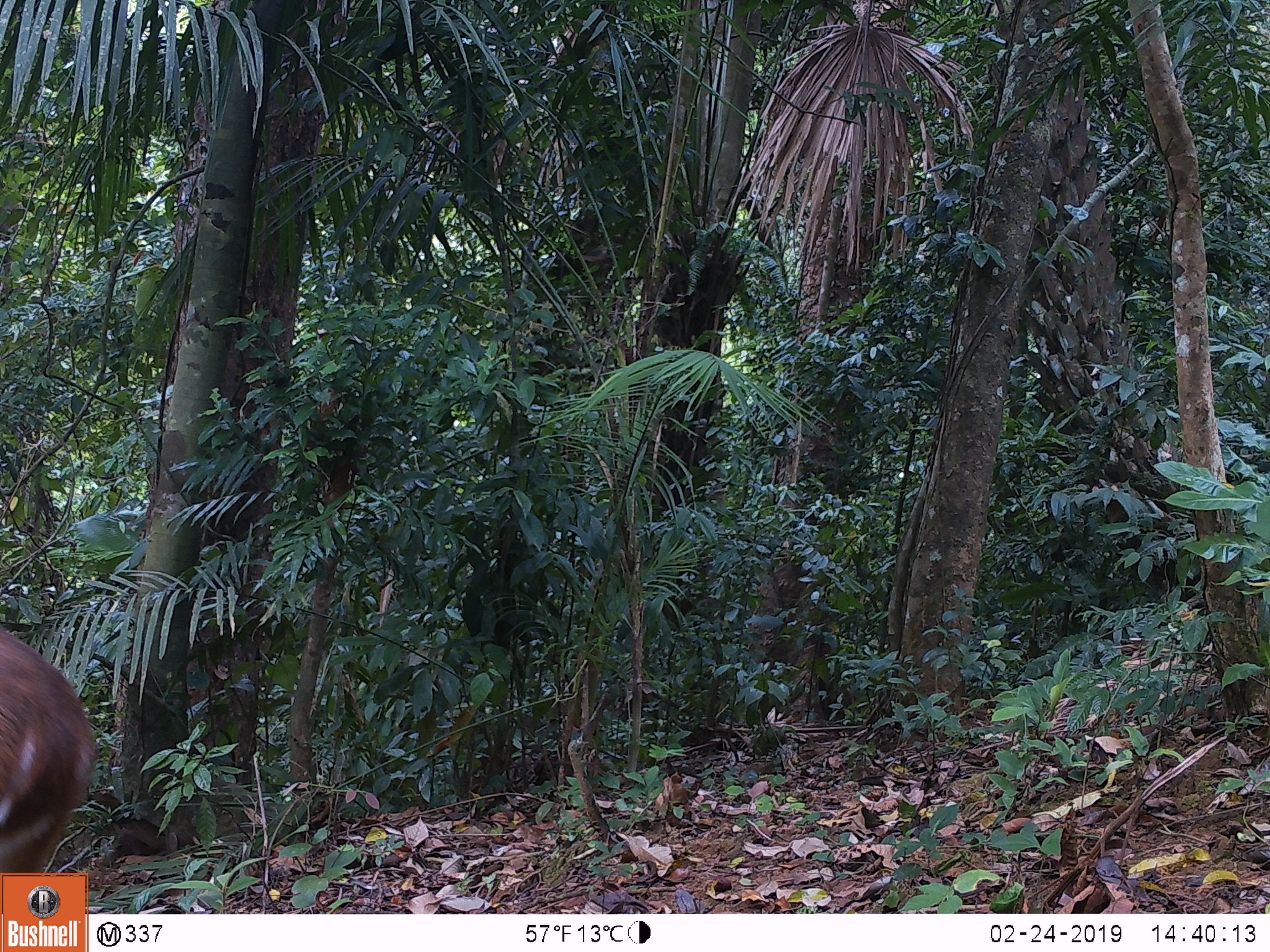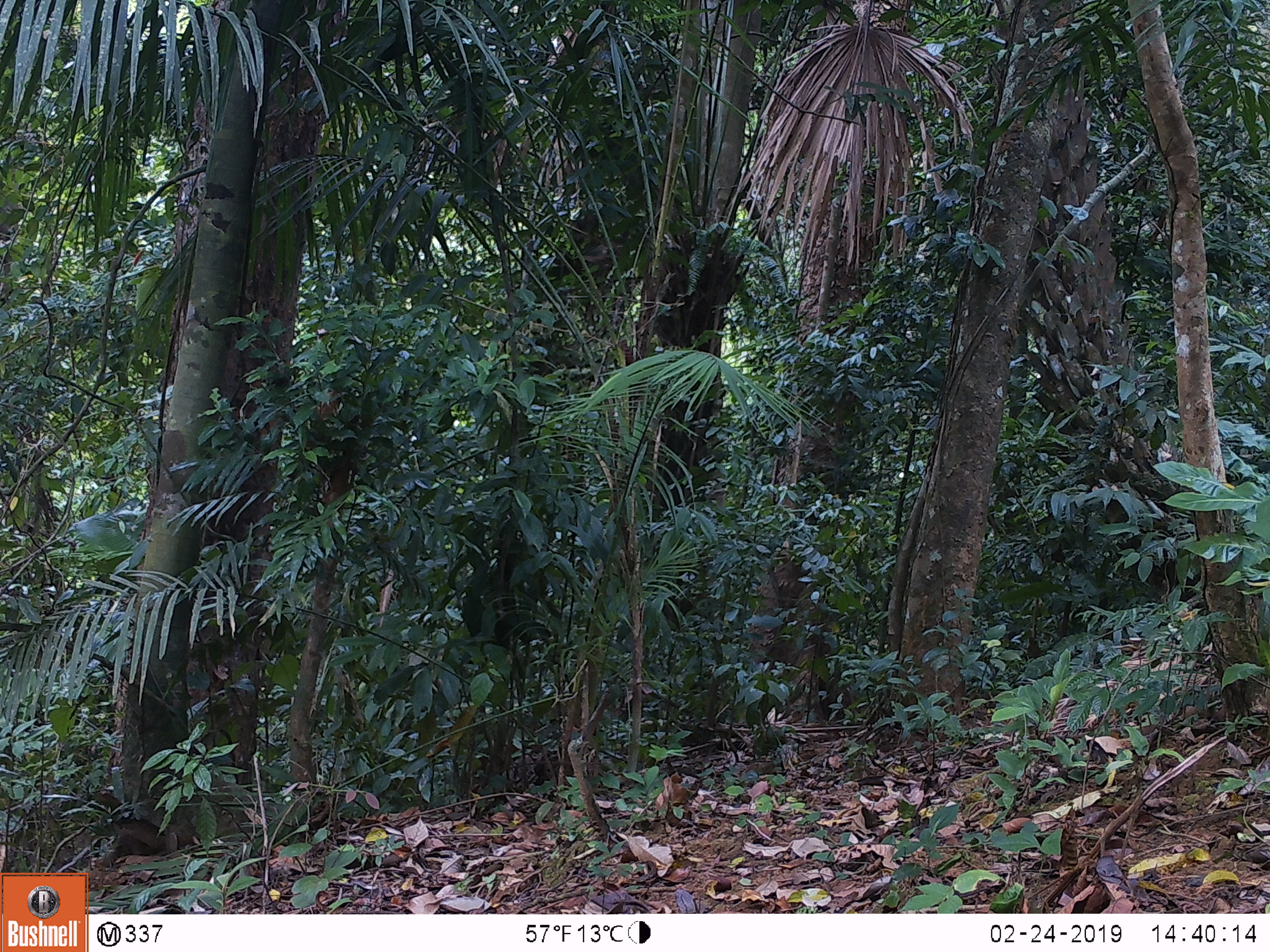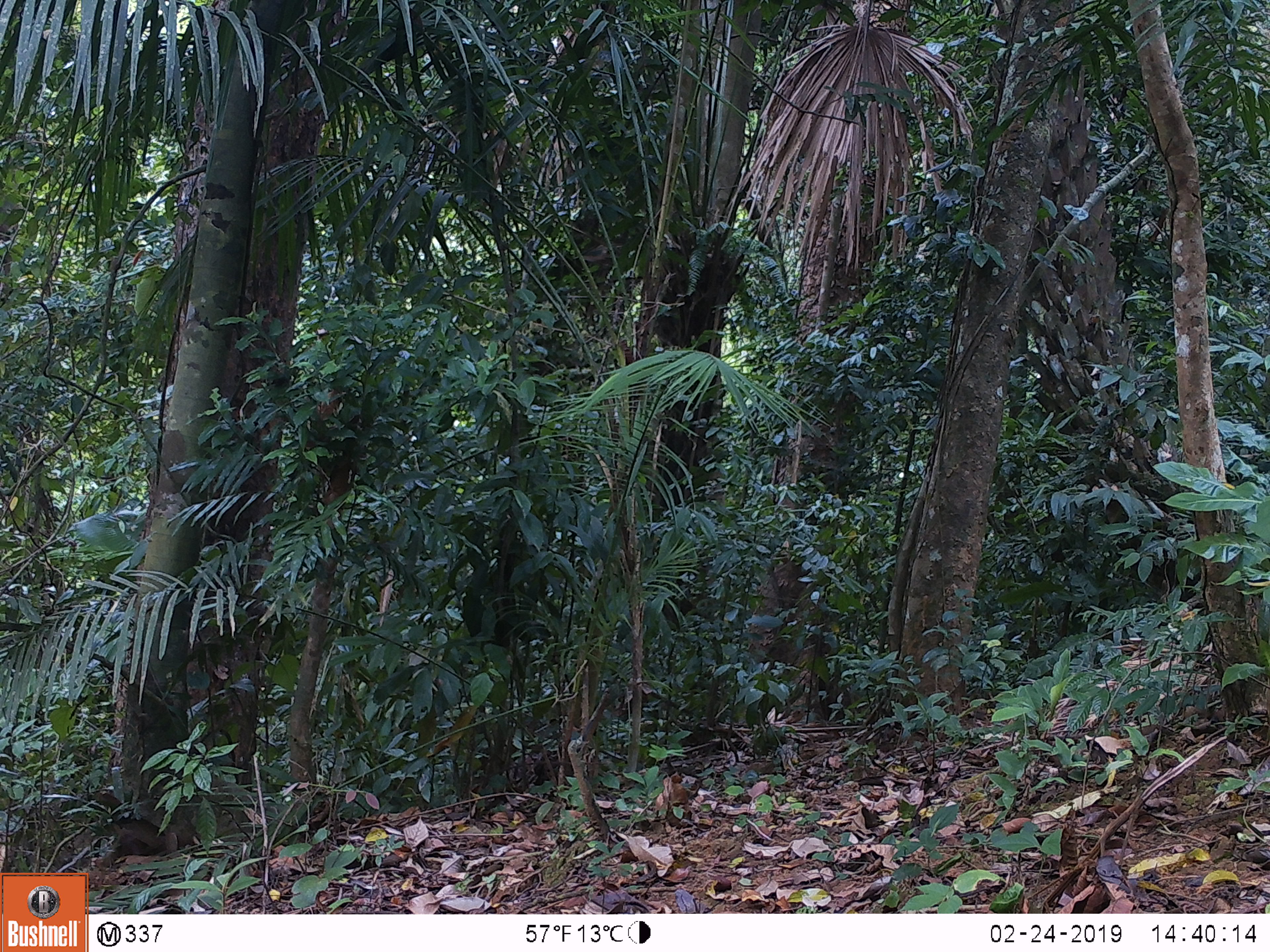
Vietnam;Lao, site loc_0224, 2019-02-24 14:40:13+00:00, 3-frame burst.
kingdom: Animalia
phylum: Chordata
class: Mammalia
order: Artiodactyla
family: Cervidae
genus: Muntiacus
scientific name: Muntiacus vuquangensis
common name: large-antlered muntjac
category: large antlered muntjac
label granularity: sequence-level